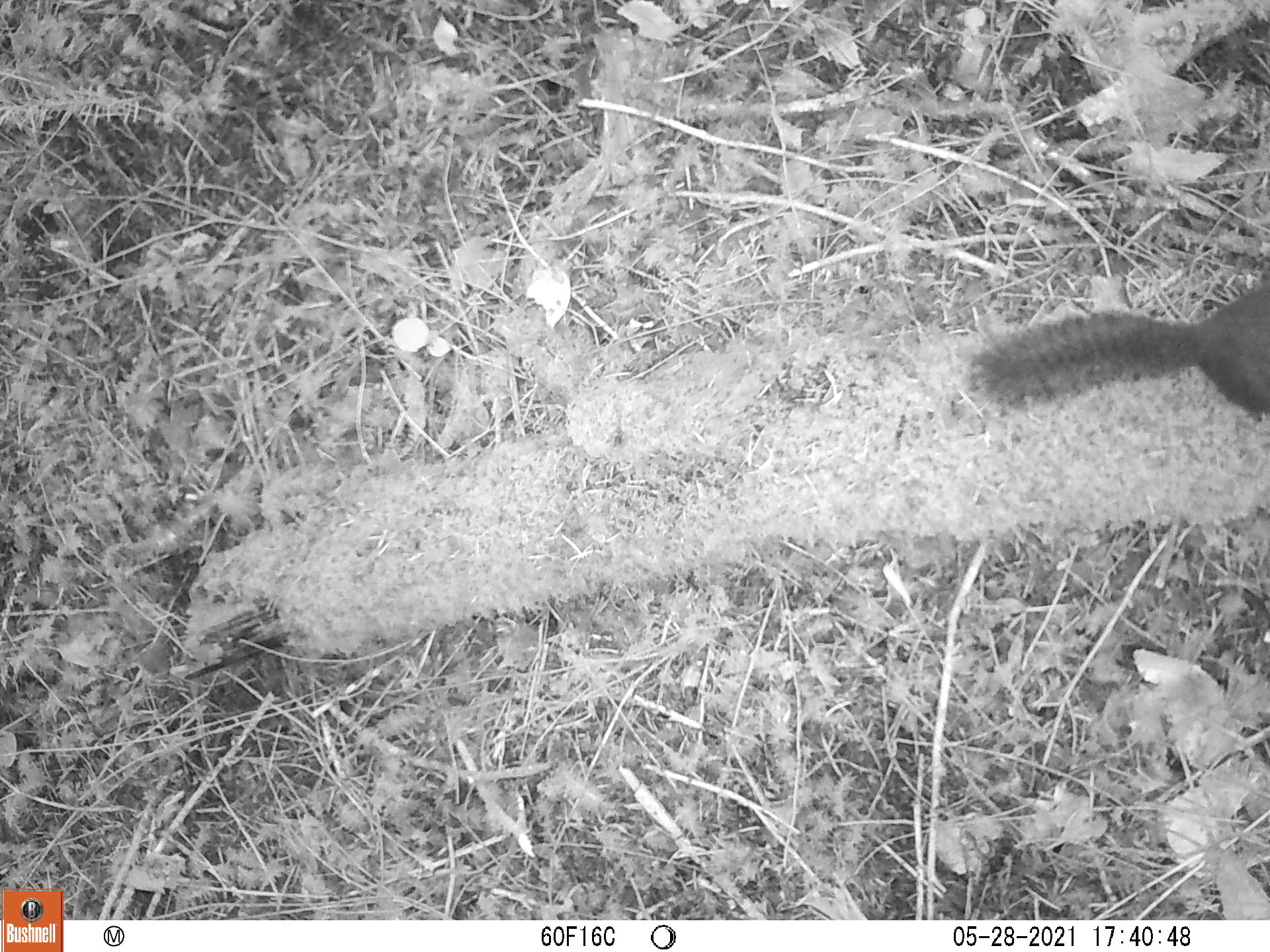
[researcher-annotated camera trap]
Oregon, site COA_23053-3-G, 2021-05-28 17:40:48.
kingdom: Animalia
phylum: Chordata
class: Mammalia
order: Rodentia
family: Sciuridae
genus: Tamiasciurus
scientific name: Tamiasciurus douglasii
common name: douglas squirrel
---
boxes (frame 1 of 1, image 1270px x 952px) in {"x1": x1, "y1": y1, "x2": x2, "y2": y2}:
douglas squirrel: {"x1": 950, "y1": 270, "x2": 1267, "y2": 434}